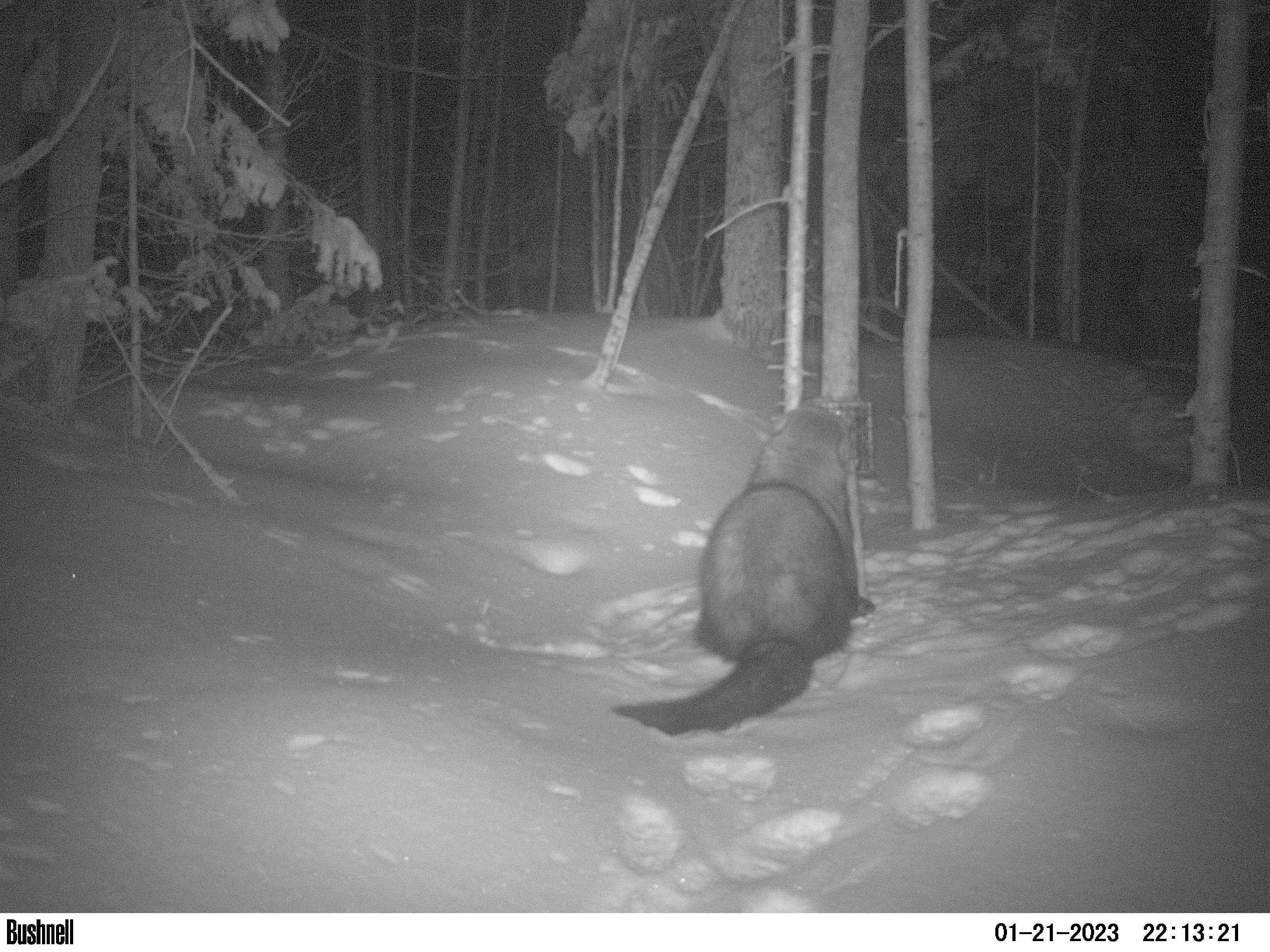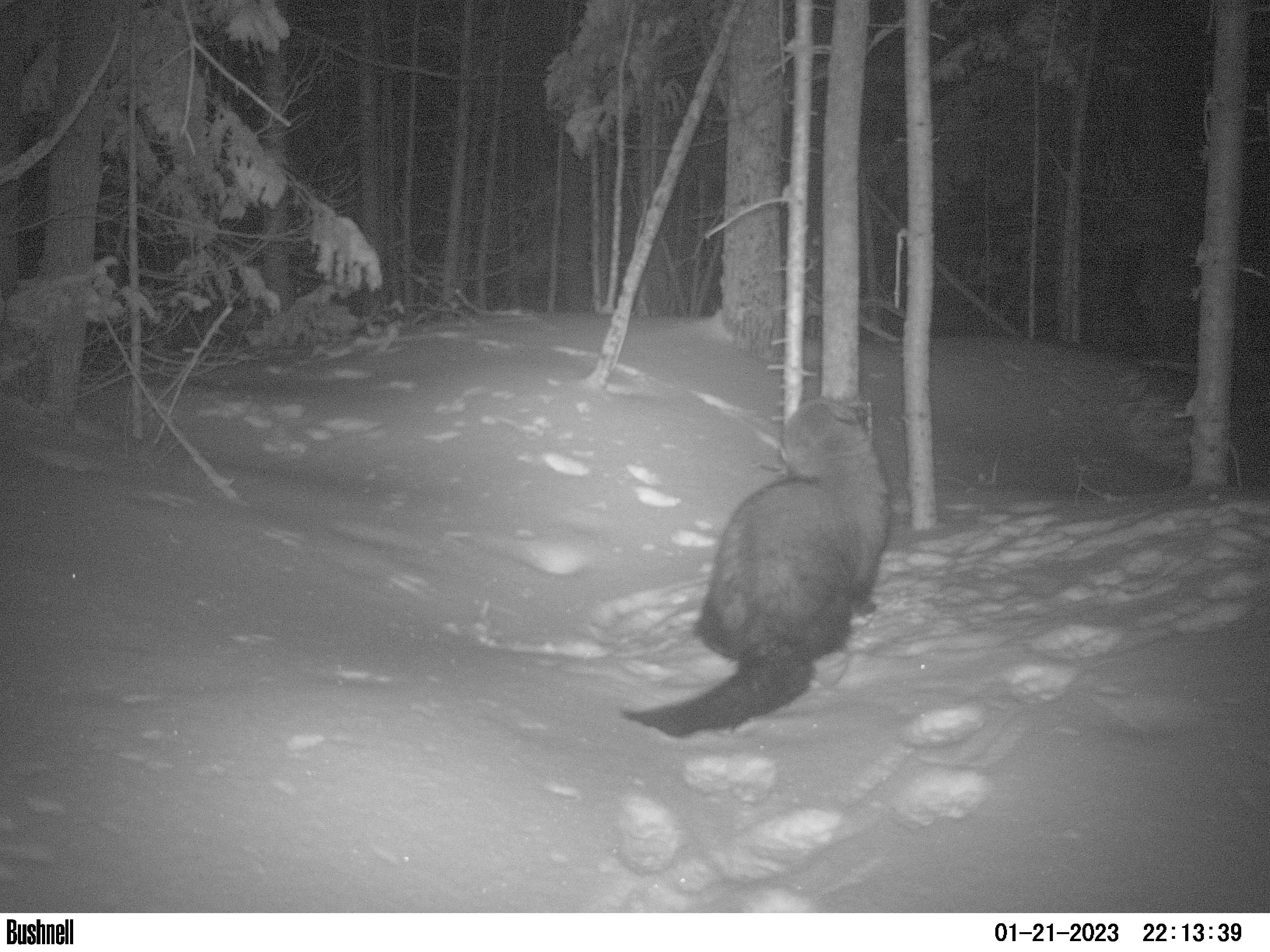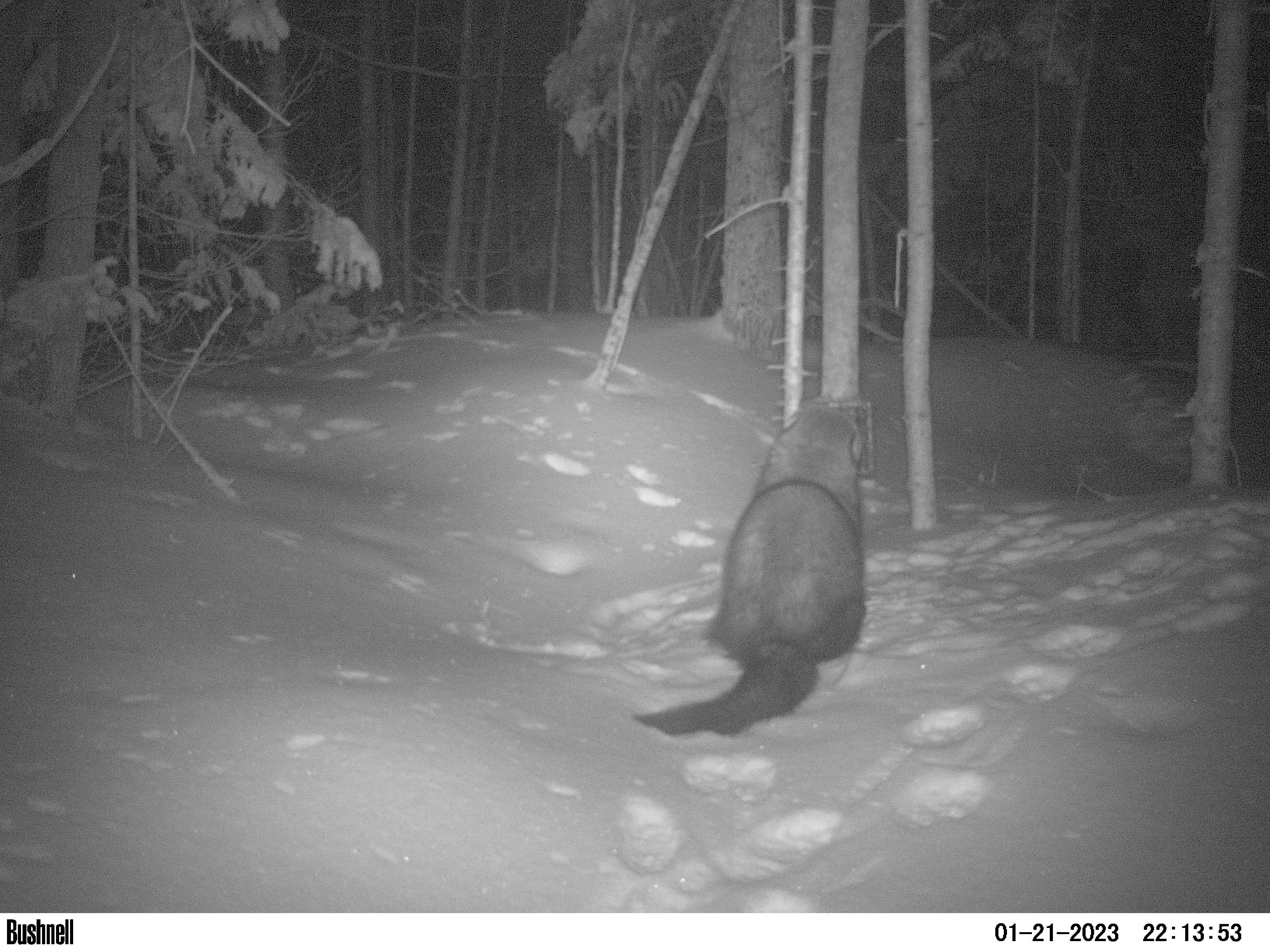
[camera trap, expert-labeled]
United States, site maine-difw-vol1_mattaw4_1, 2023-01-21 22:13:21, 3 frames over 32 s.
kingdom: Animalia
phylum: Chordata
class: Mammalia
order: Carnivora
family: Mustelidae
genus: Pekania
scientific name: Pekania pennanti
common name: fisher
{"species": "fisher (Pekania pennanti)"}